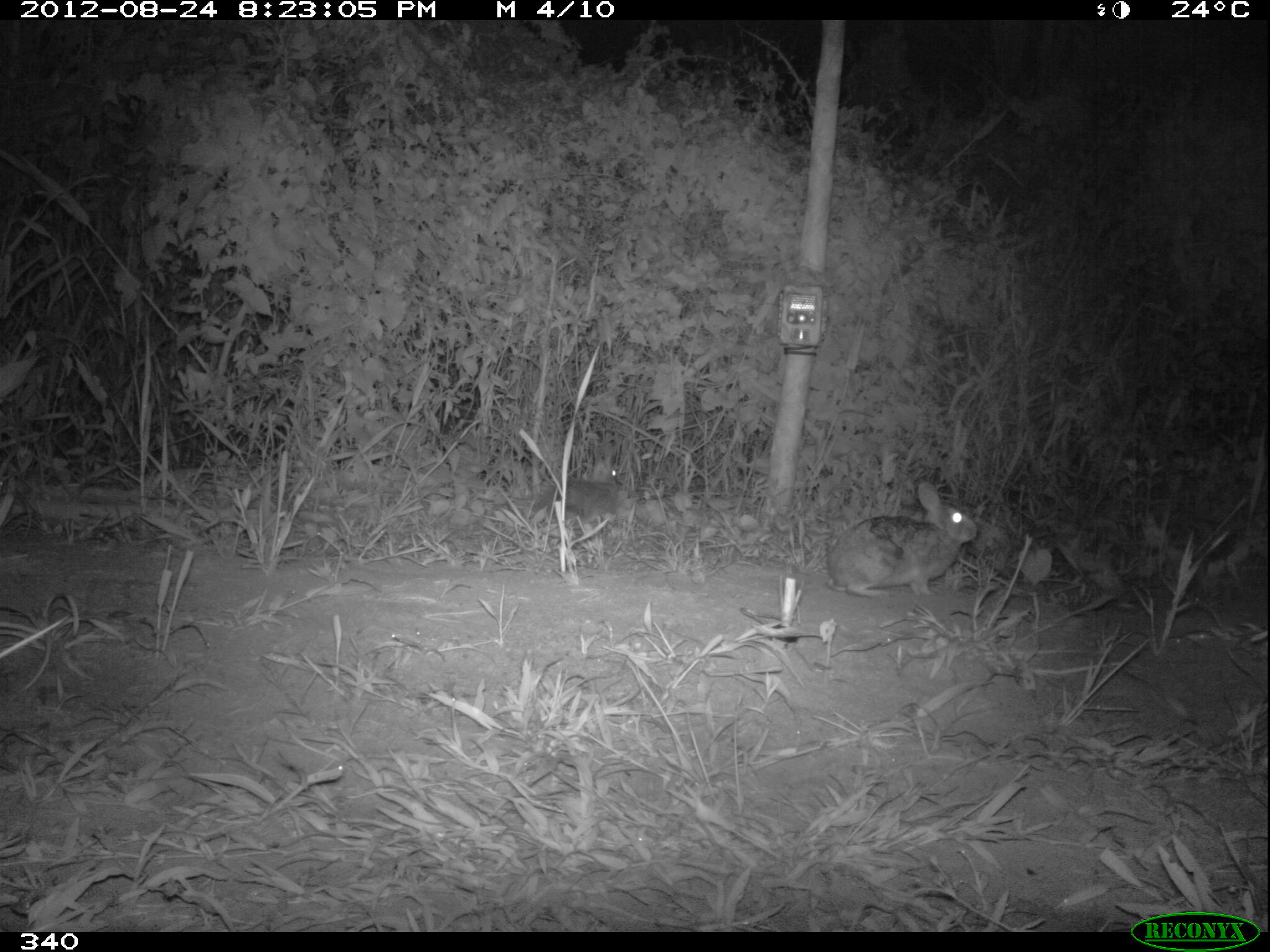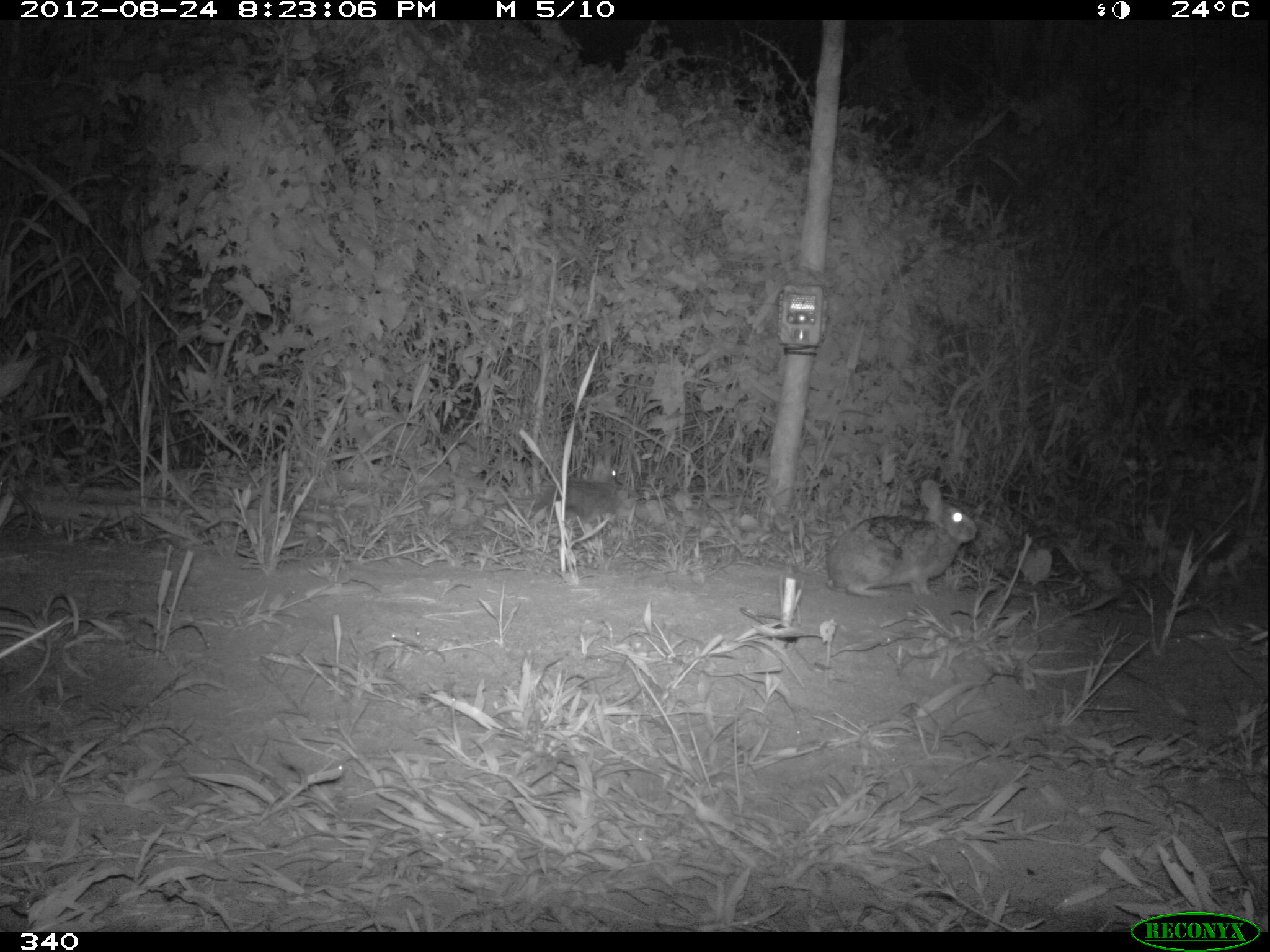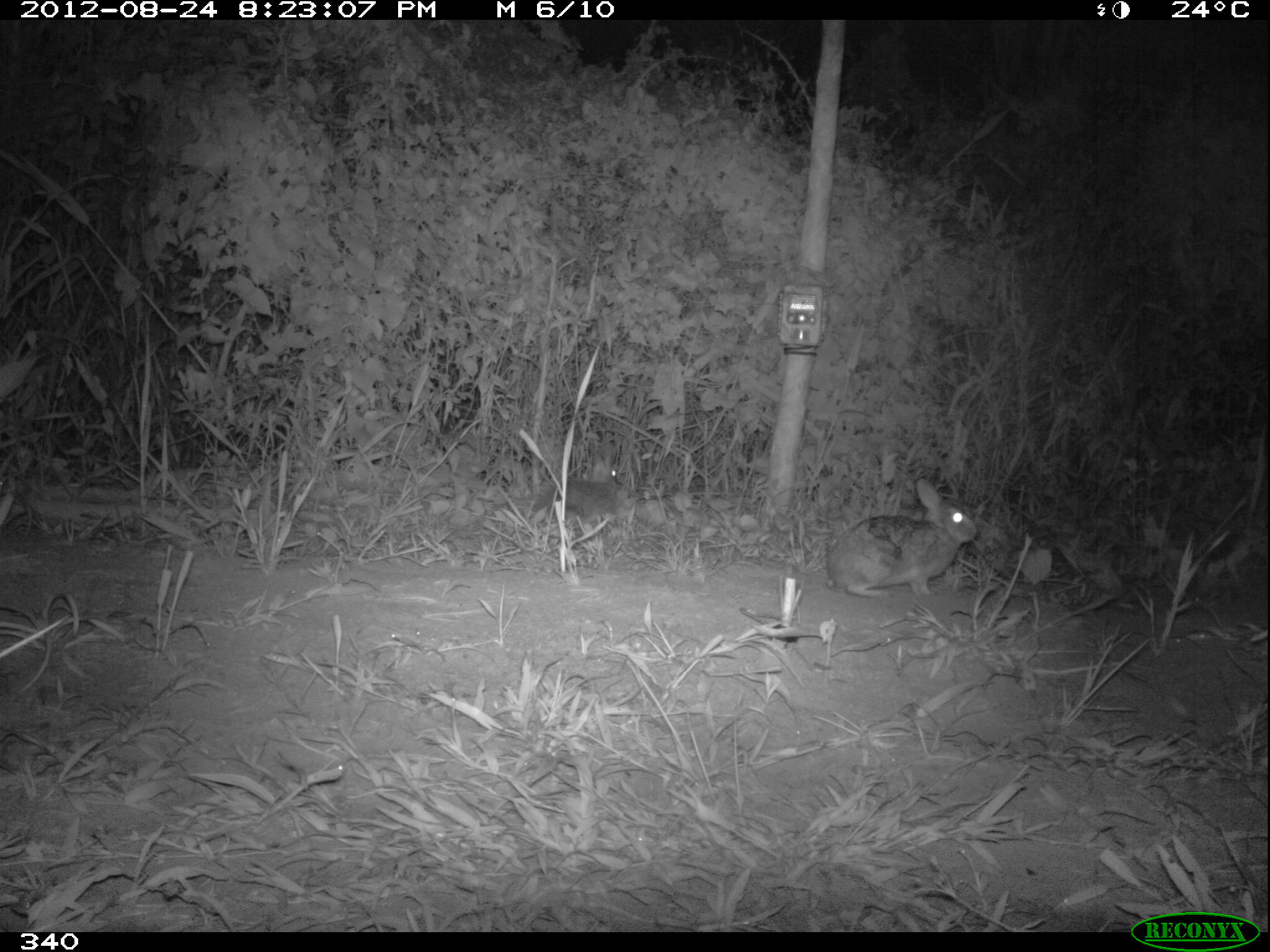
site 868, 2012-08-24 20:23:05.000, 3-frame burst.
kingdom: Animalia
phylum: Chordata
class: Mammalia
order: Lagomorpha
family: Leporidae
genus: Sylvilagus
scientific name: Sylvilagus brasiliensis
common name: tapeti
Sylvilagus brasiliensis (tapeti).